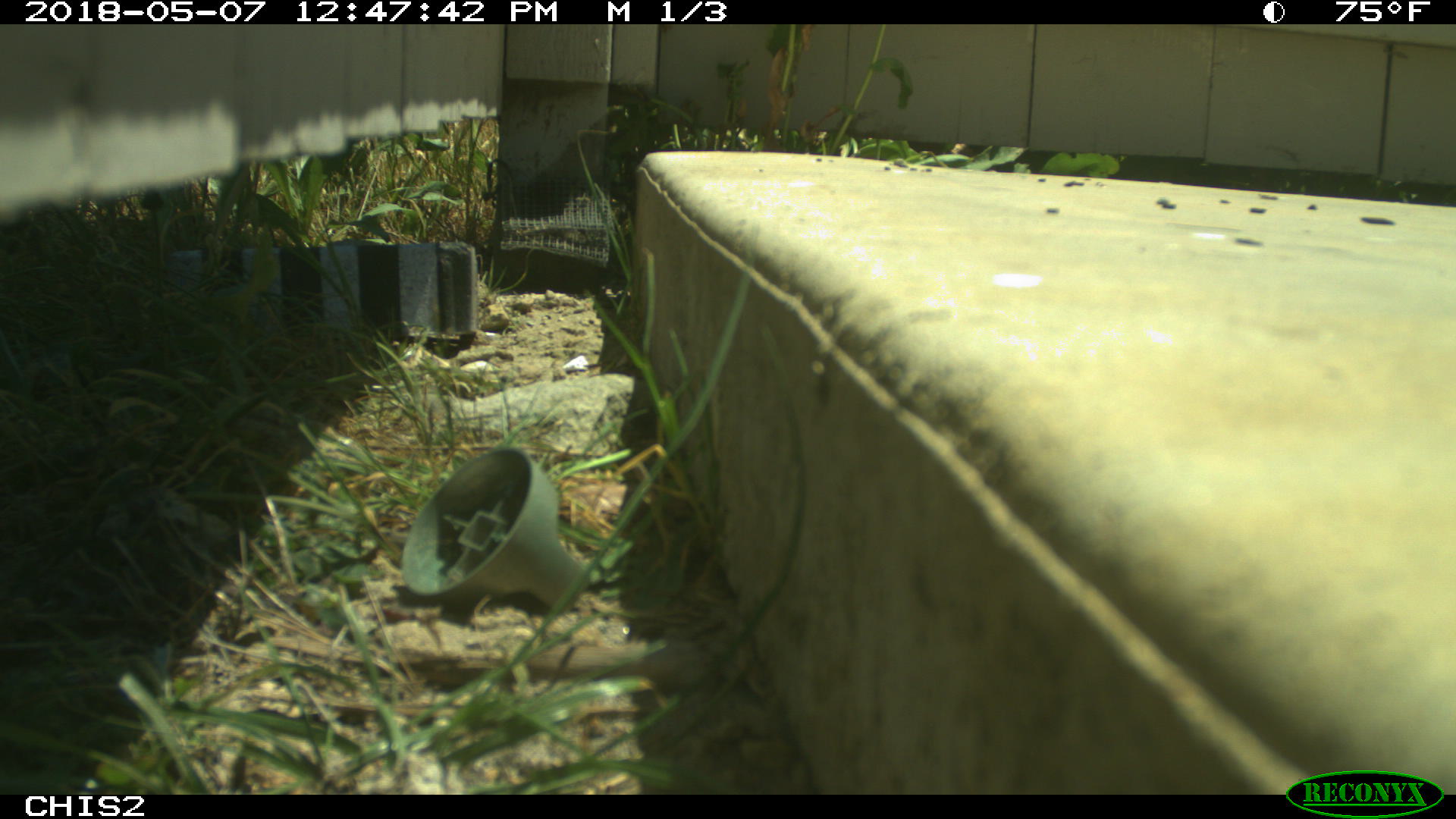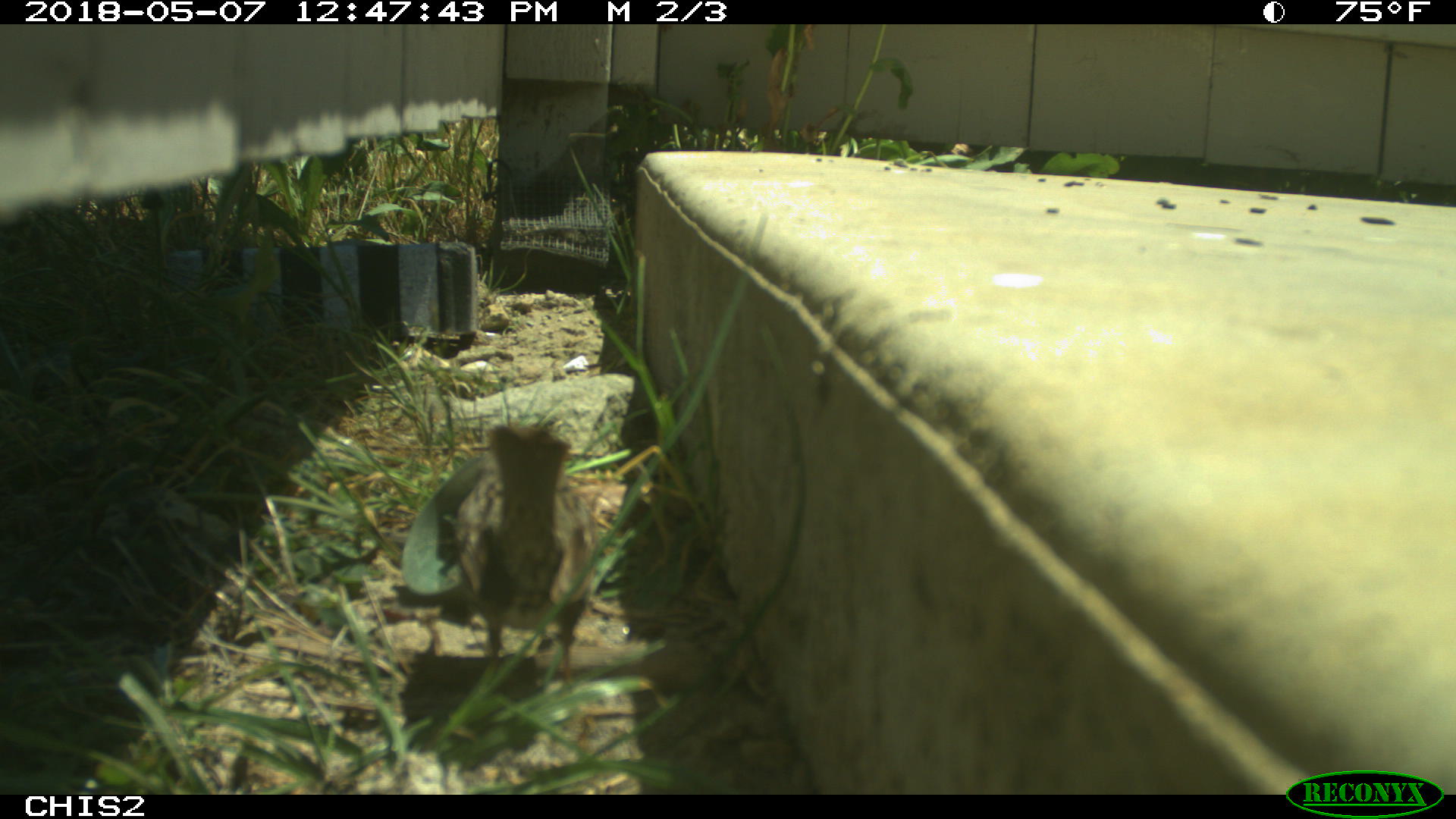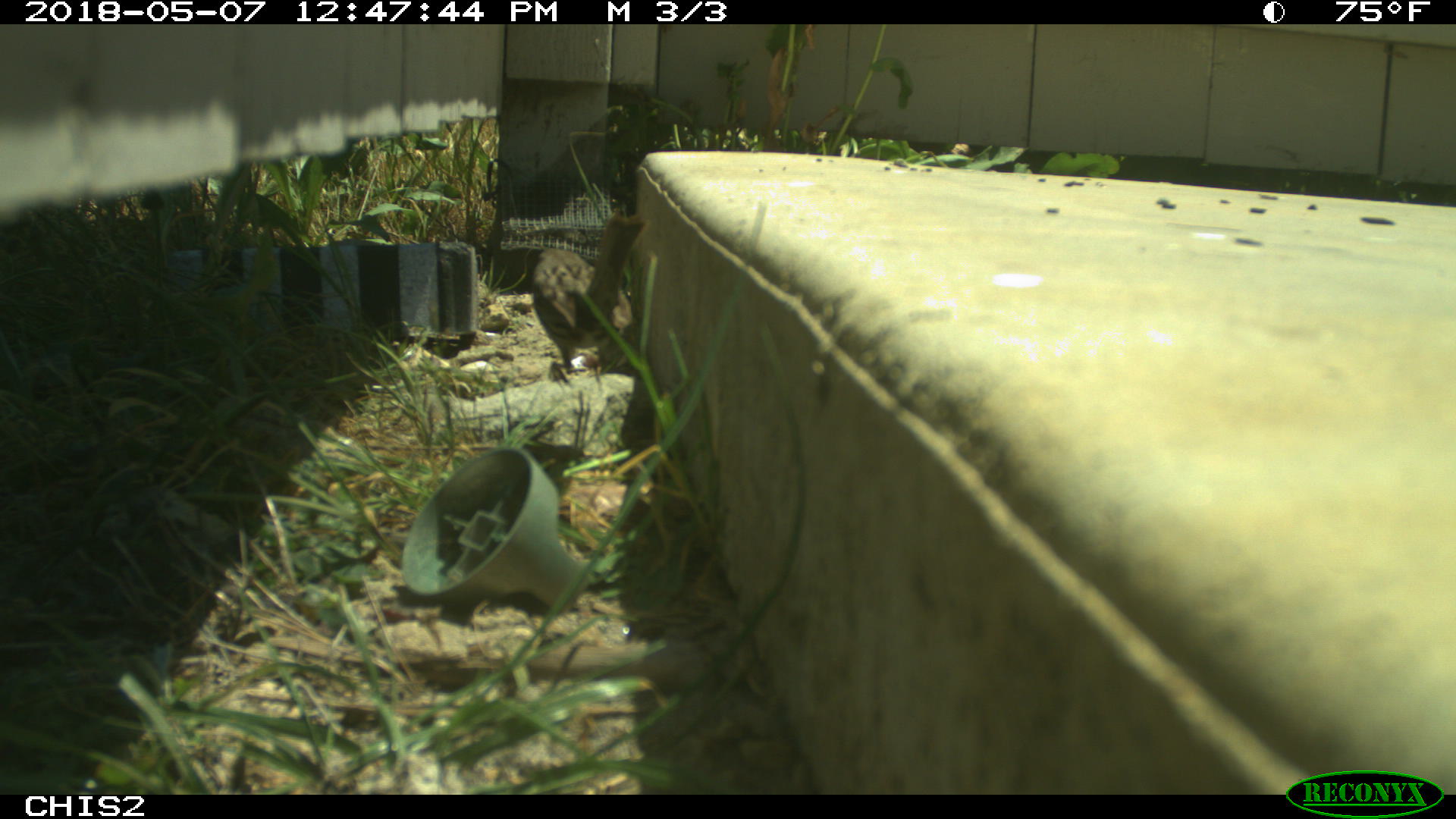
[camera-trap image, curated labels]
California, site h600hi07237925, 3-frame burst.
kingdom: Animalia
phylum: Chordata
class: Aves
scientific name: Aves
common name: bird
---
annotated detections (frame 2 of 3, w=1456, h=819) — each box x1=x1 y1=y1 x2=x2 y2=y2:
bird: x1=455 y1=419 x2=598 y2=691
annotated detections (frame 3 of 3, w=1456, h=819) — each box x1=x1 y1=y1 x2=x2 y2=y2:
bird: x1=524 y1=212 x2=646 y2=373